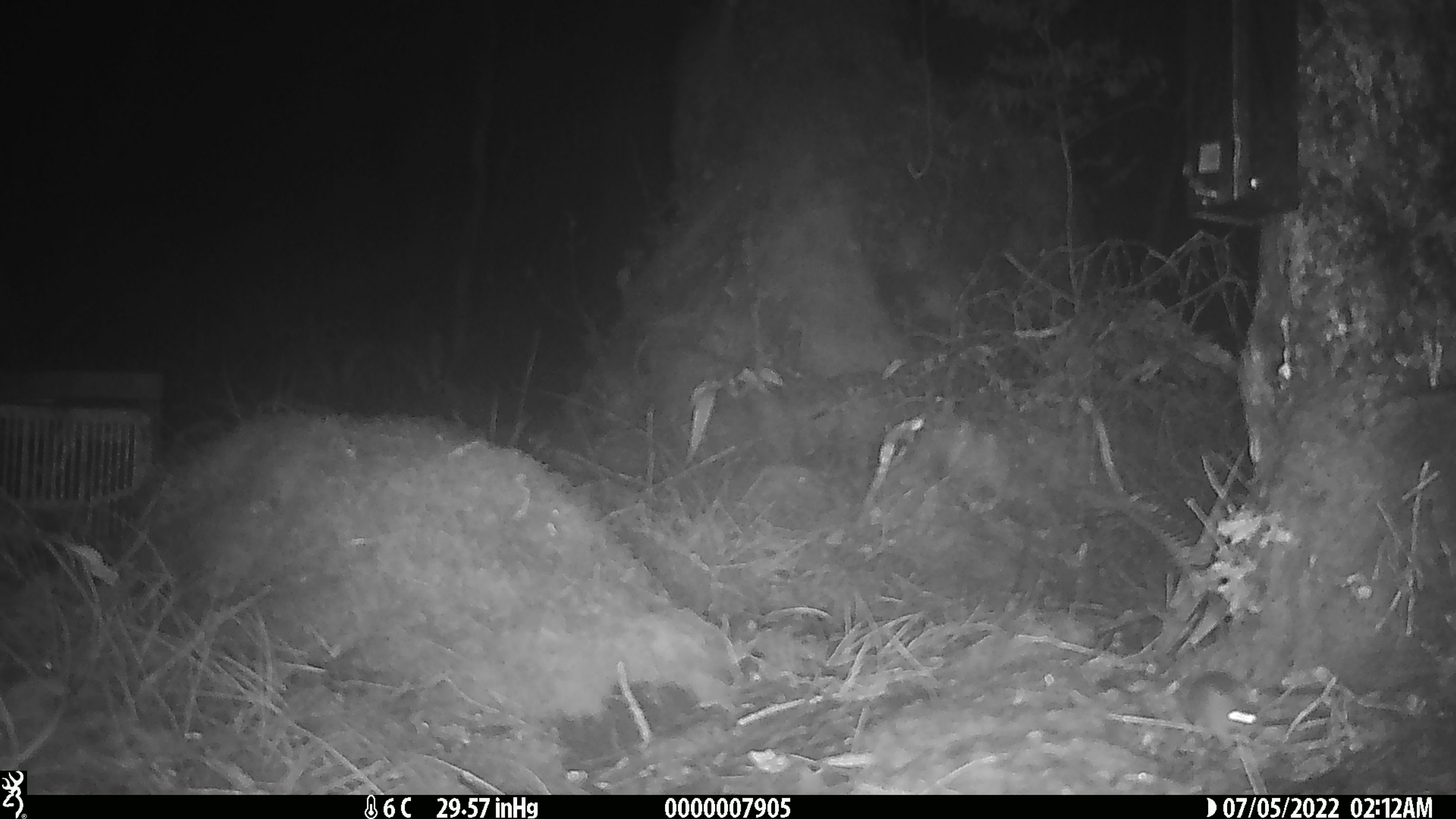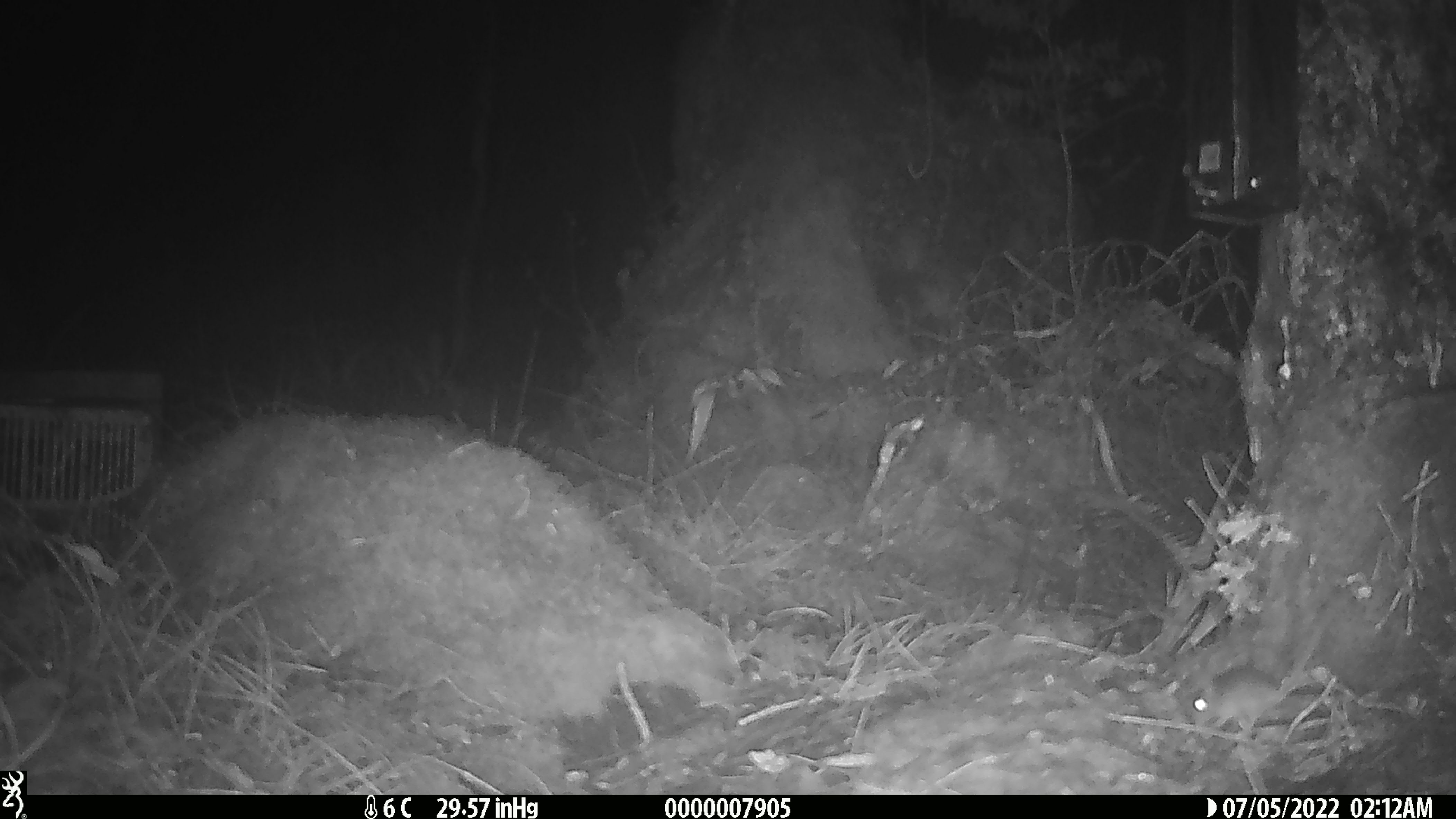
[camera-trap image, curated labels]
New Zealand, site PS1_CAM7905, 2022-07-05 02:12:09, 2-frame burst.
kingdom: Animalia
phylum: Chordata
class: Mammalia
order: Rodentia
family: Muridae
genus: Mus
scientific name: Mus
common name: mouse